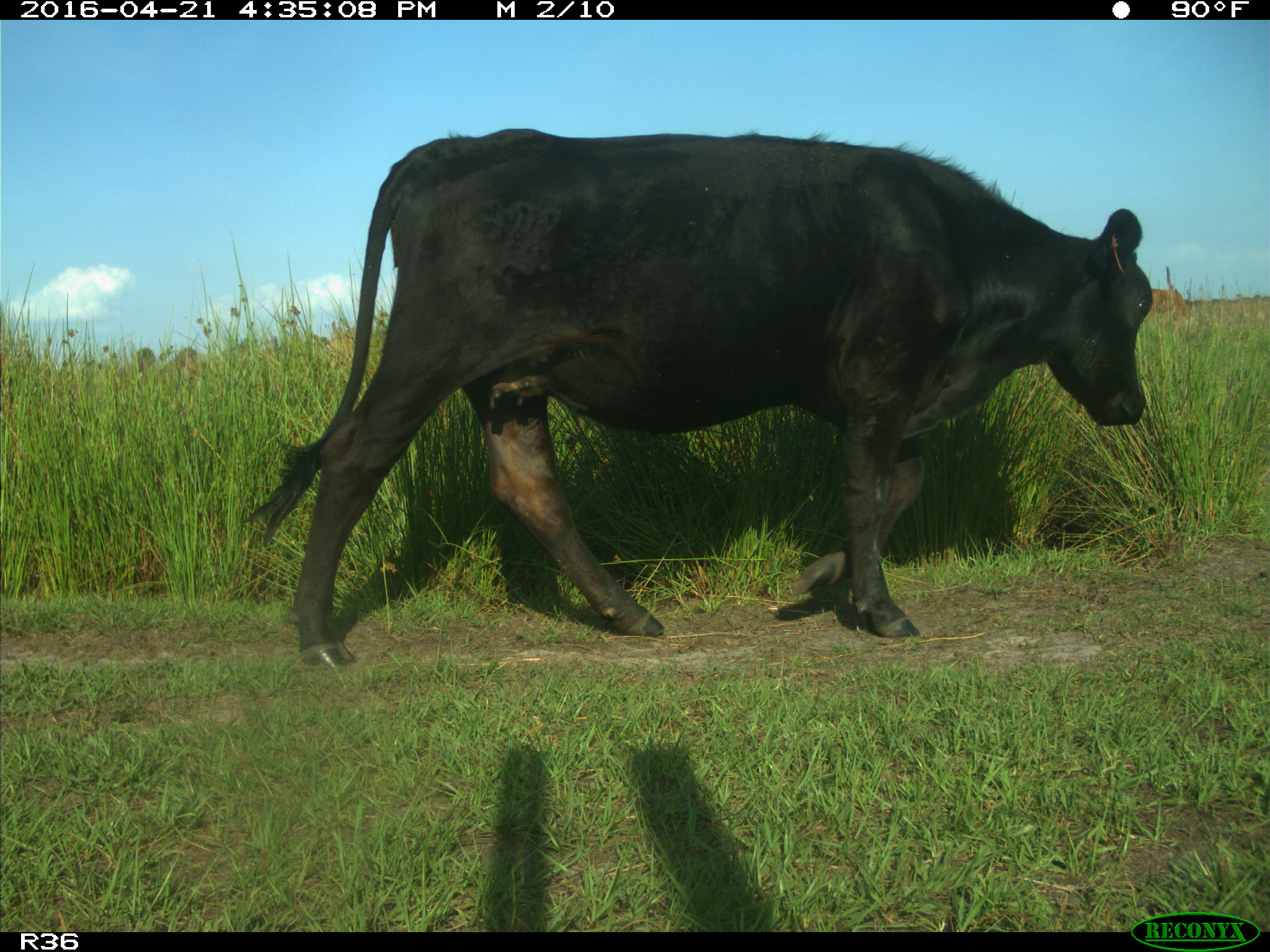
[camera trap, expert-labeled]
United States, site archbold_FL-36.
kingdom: Animalia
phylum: Chordata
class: Mammalia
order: Artiodactyla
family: Bovidae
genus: Bos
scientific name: Bos taurus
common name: domestic cow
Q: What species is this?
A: Bos taurus (domestic cow).